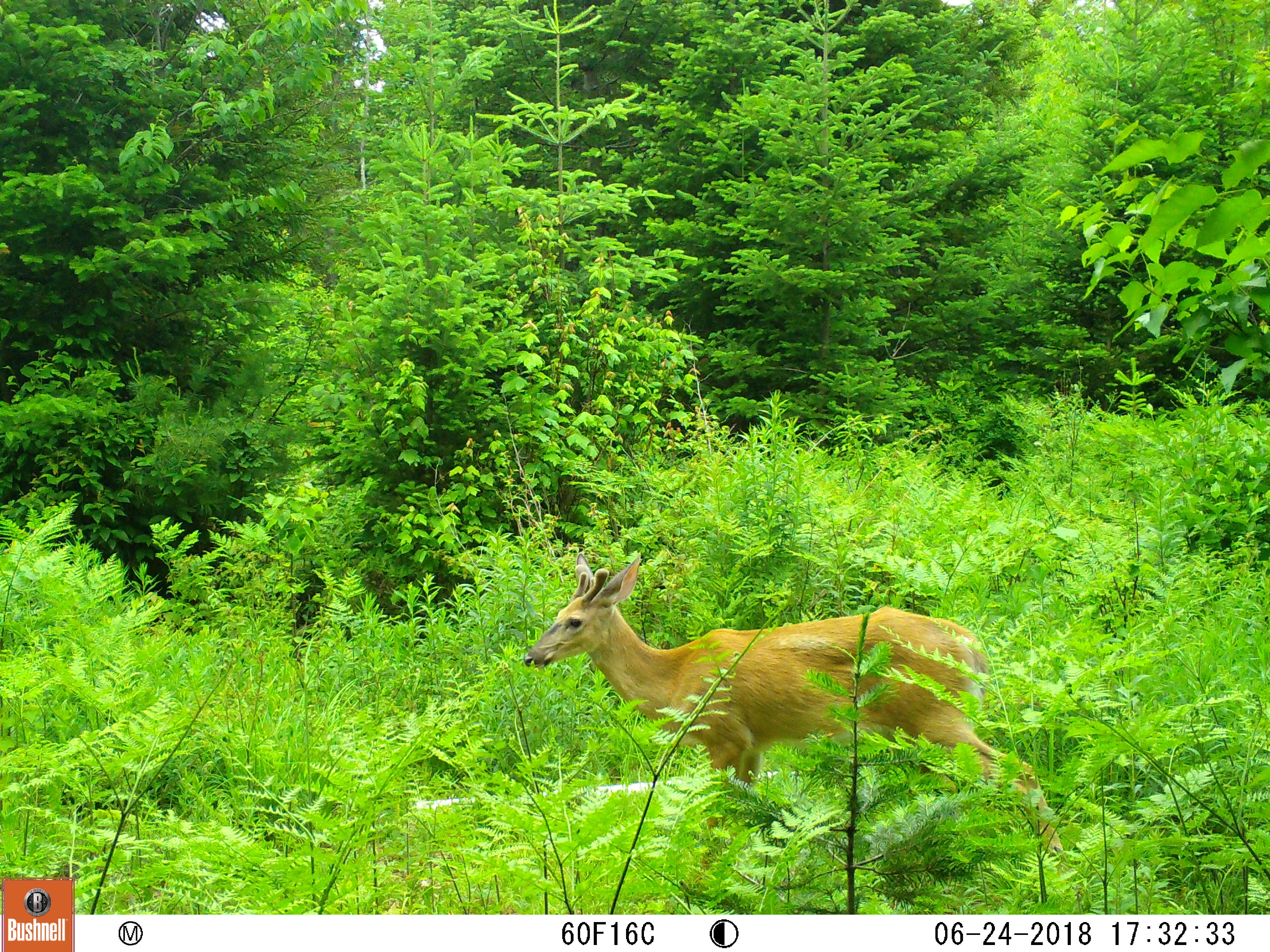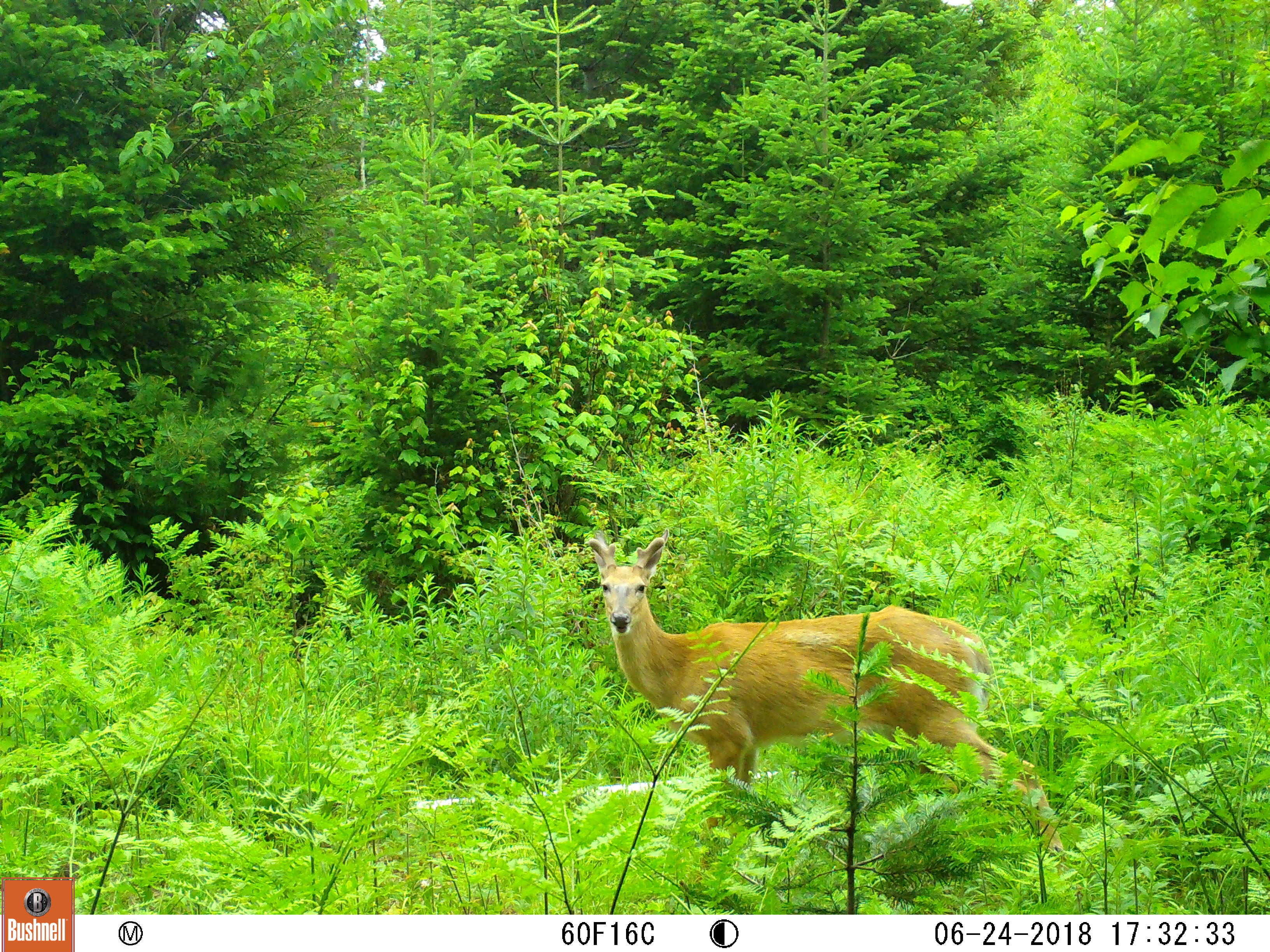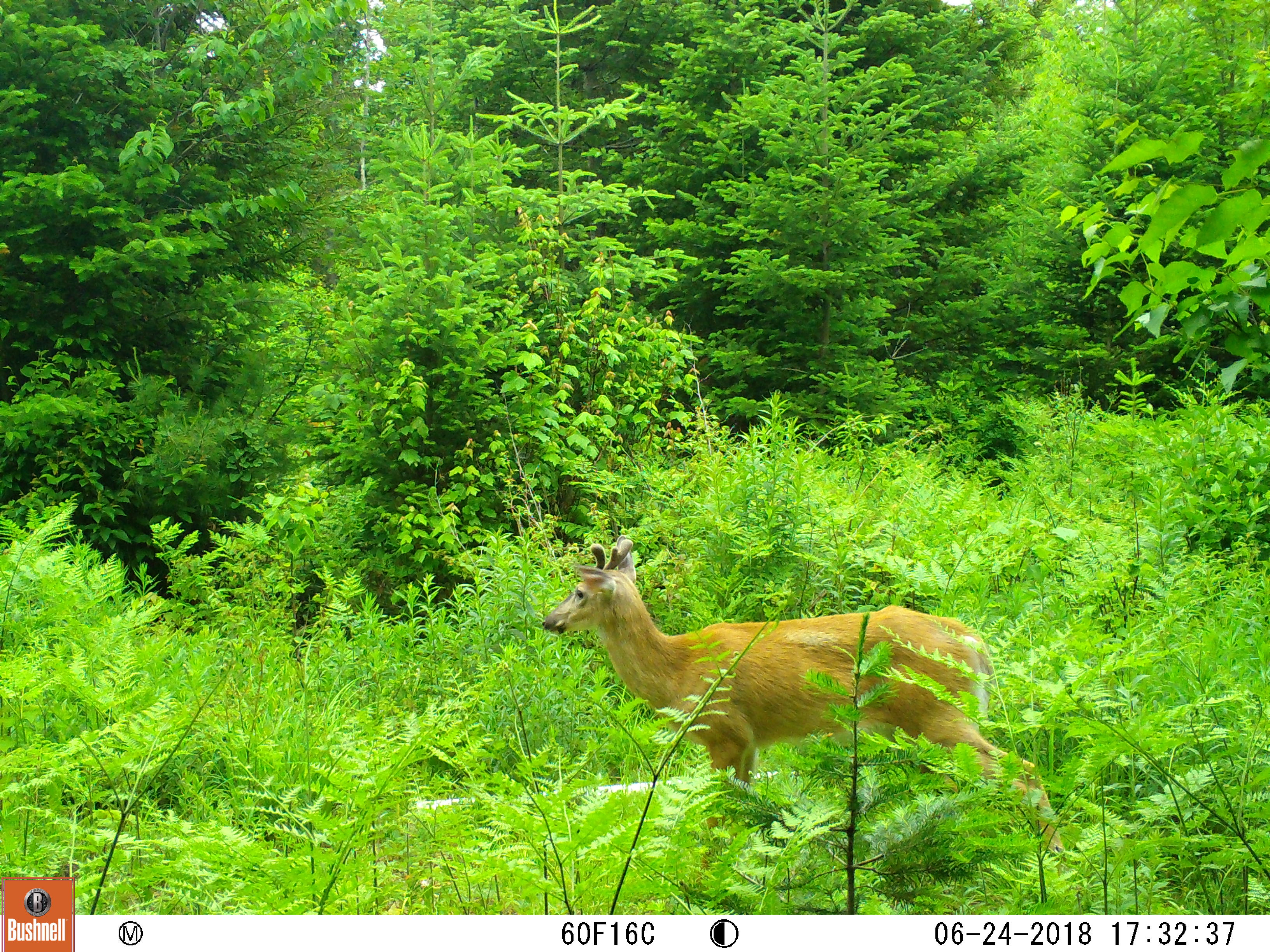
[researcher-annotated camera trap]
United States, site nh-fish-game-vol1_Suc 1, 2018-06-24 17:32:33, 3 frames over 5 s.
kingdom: Animalia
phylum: Chordata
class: Mammalia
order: Artiodactyla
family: Cervidae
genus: Odocoileus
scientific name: Odocoileus virginianus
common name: white-tailed deer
White-tailed deer (Odocoileus virginianus).